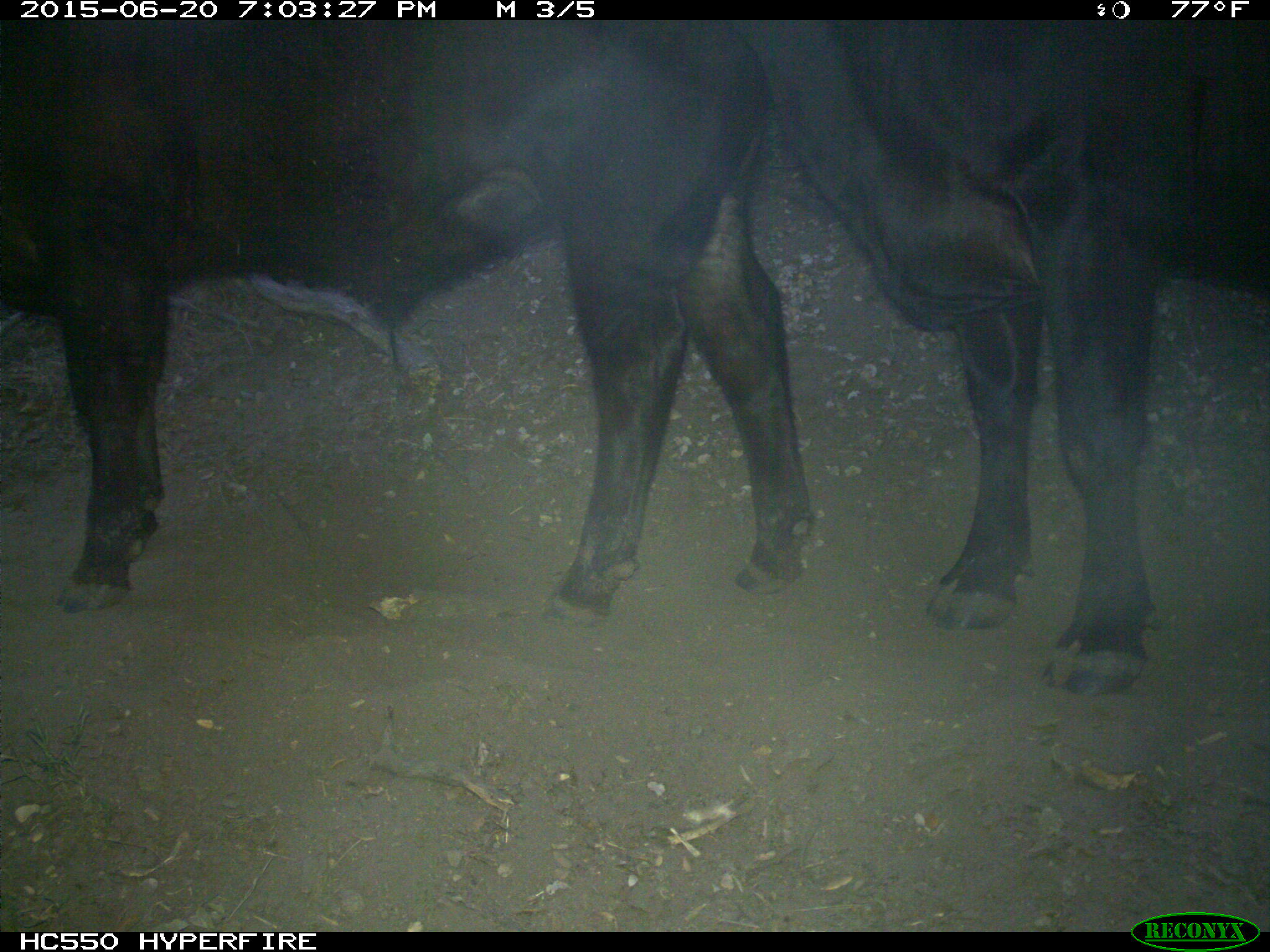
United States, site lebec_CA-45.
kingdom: Animalia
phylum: Chordata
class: Mammalia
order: Artiodactyla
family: Bovidae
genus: Bos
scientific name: Bos taurus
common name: domestic cow